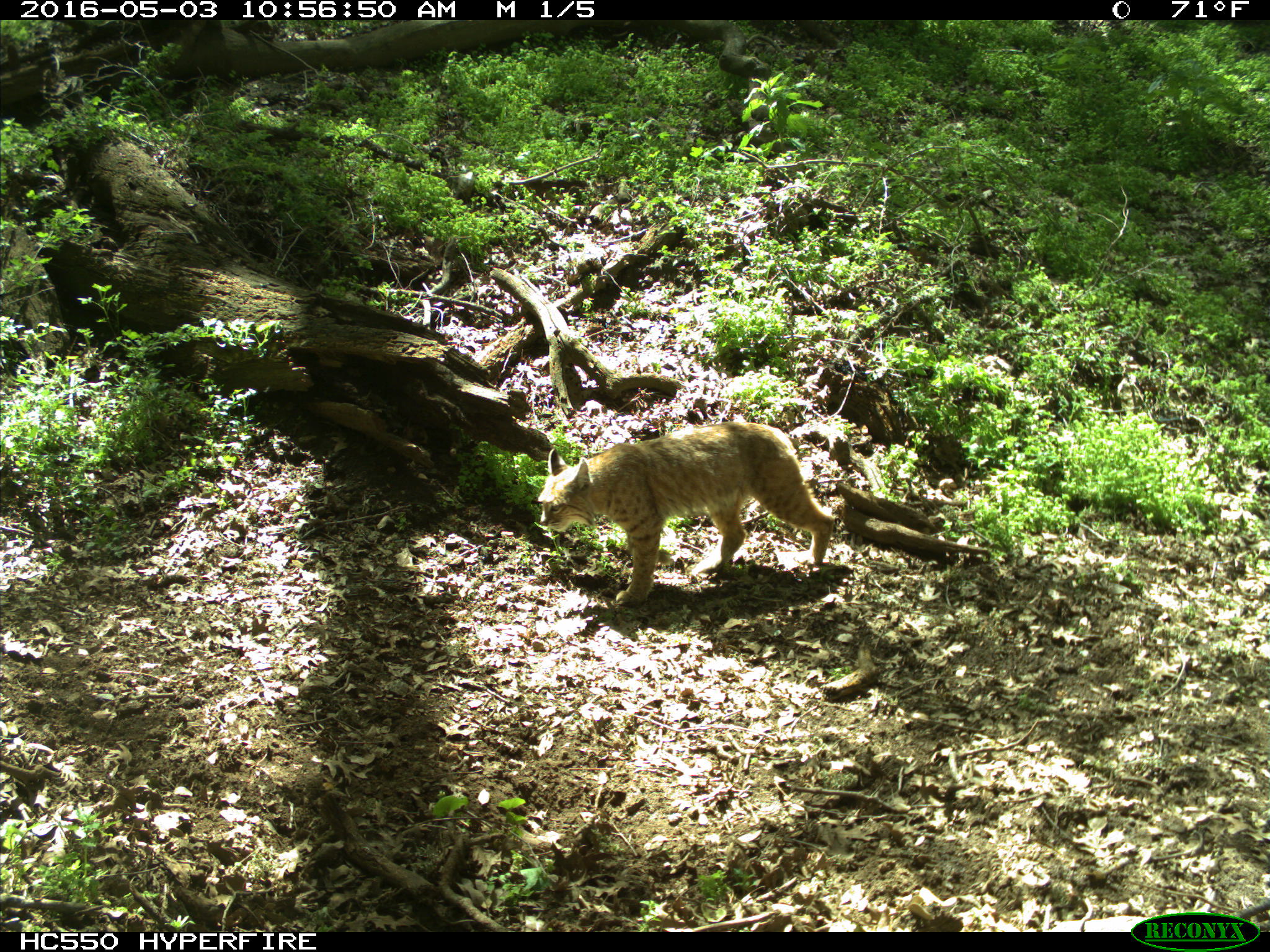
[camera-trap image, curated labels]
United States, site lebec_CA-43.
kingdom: Animalia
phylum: Chordata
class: Mammalia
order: Carnivora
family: Felidae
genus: Lynx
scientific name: Lynx rufus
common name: bobcat